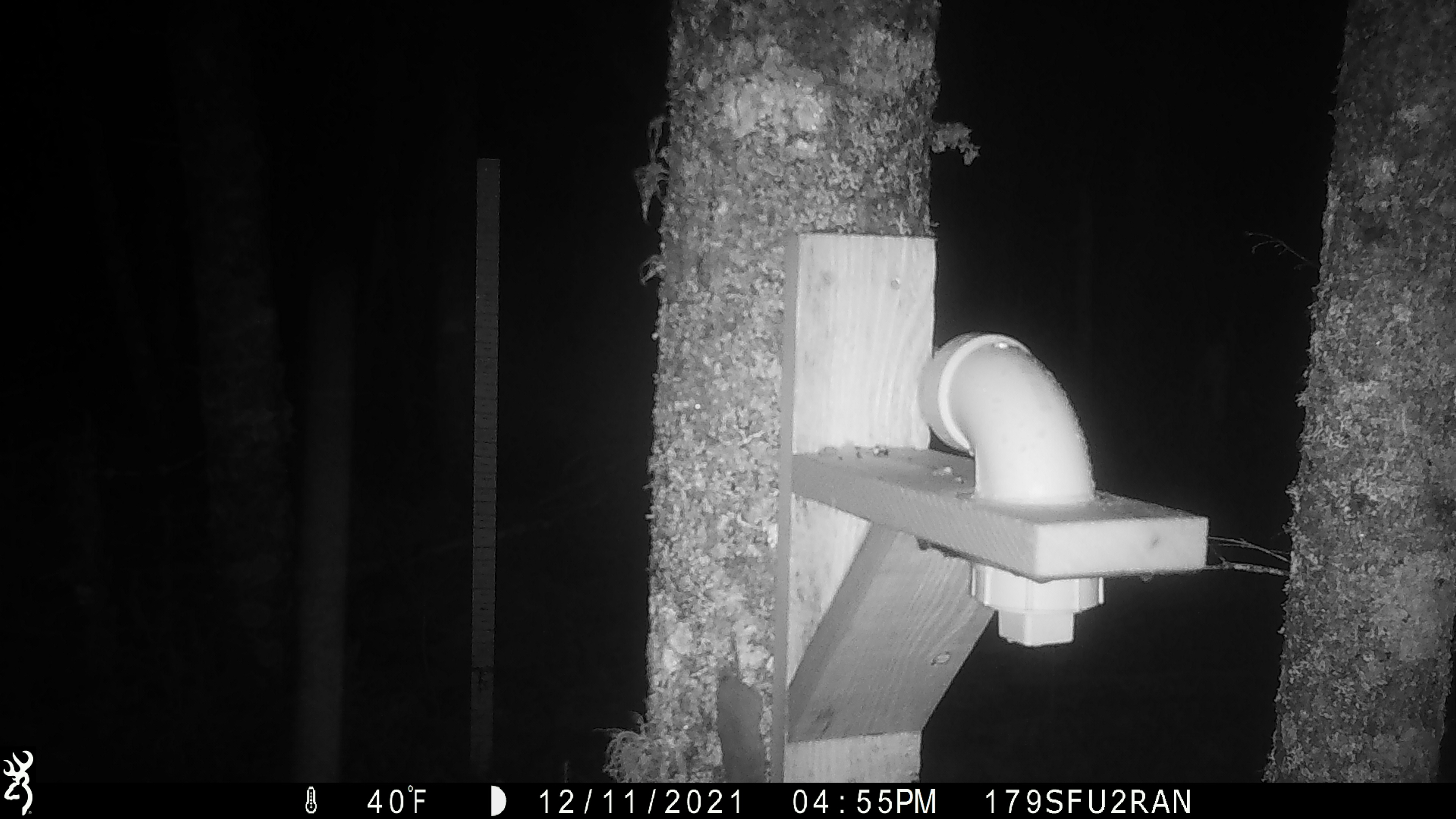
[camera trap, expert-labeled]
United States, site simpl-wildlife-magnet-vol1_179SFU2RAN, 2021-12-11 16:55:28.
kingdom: Animalia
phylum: Chordata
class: Mammalia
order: Rodentia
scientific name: Rodentia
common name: mouse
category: mouse sp.